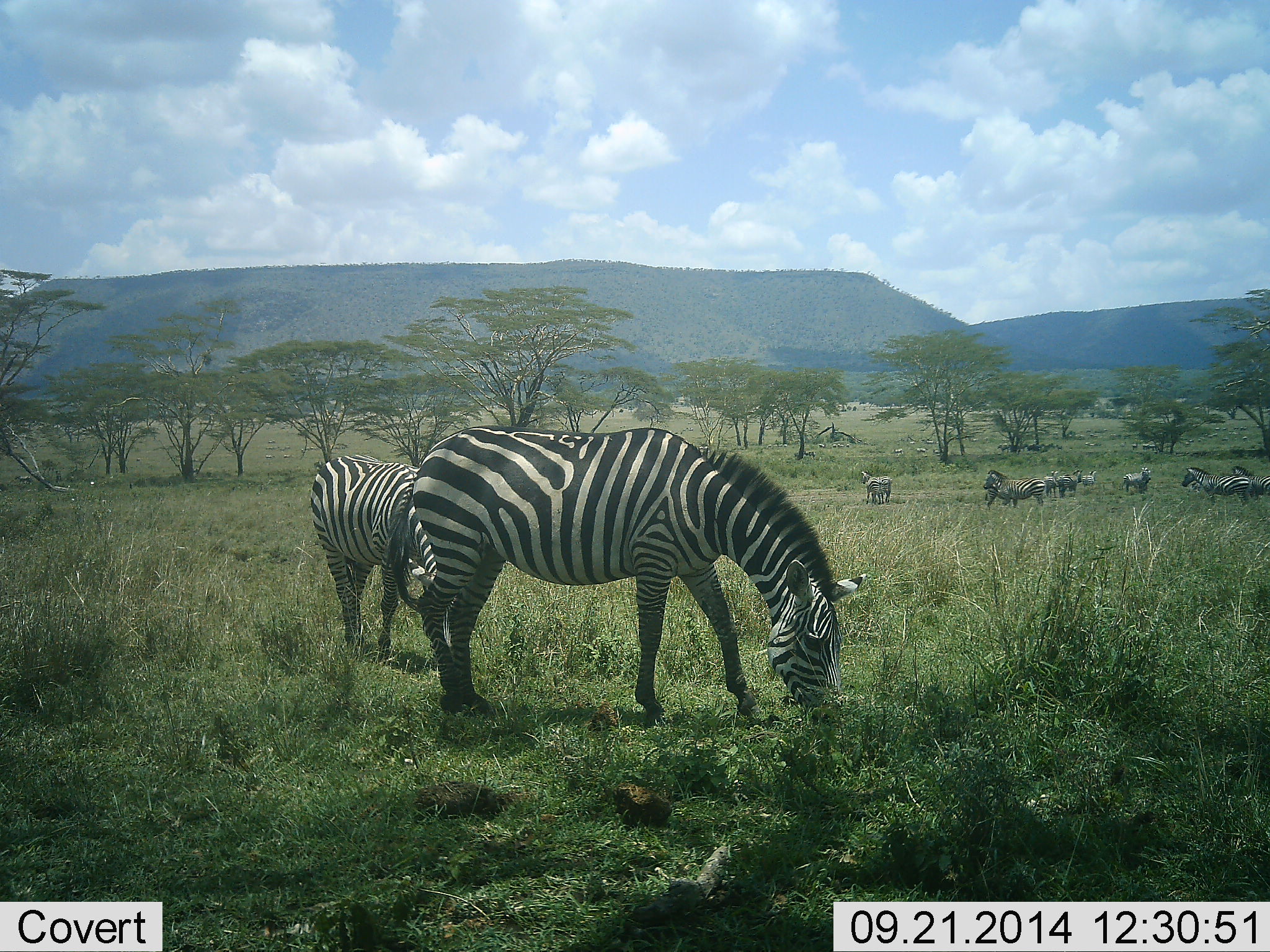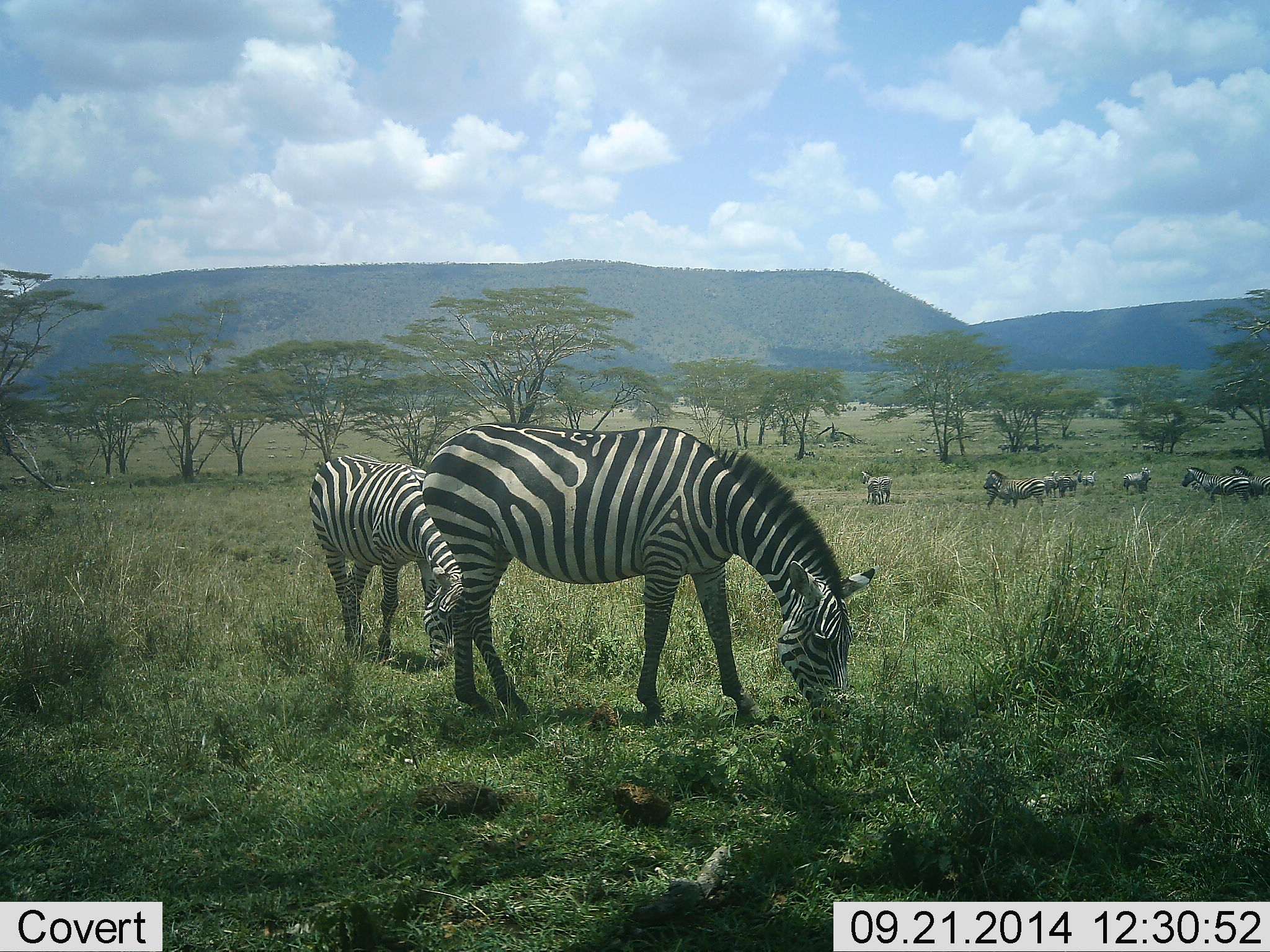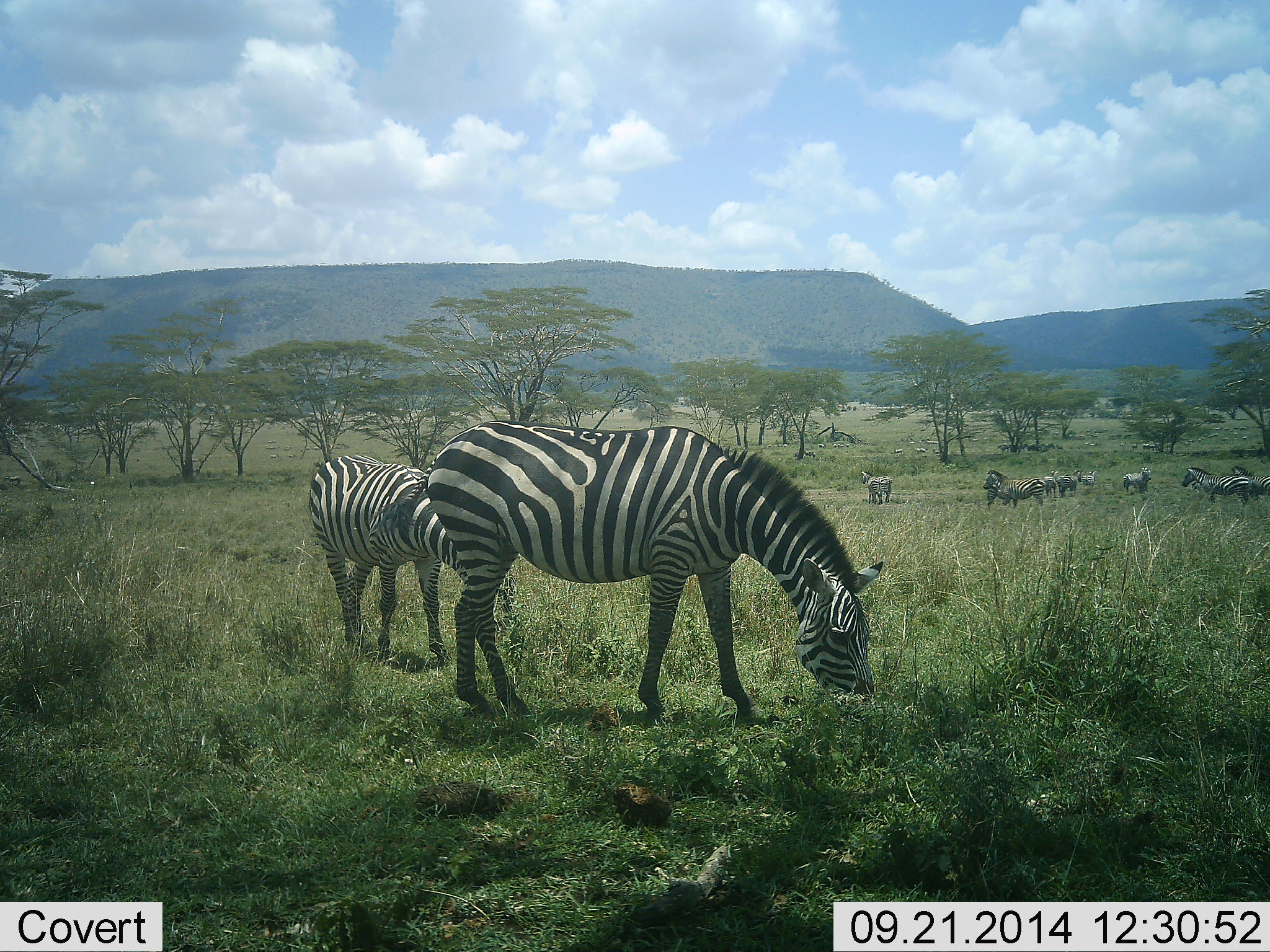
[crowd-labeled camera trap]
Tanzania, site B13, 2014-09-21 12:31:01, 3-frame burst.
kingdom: Animalia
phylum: Chordata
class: Mammalia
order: Perissodactyla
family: Equidae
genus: Equus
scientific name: Equus quagga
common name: plains zebra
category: zebra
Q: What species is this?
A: Zebra (plains zebra) (Equus quagga).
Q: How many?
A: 11-50.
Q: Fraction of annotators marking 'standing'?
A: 80%.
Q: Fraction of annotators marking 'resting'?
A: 0%.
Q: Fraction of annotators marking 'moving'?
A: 10%.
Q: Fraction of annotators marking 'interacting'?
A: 0%.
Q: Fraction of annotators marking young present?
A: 0%.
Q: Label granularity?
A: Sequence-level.